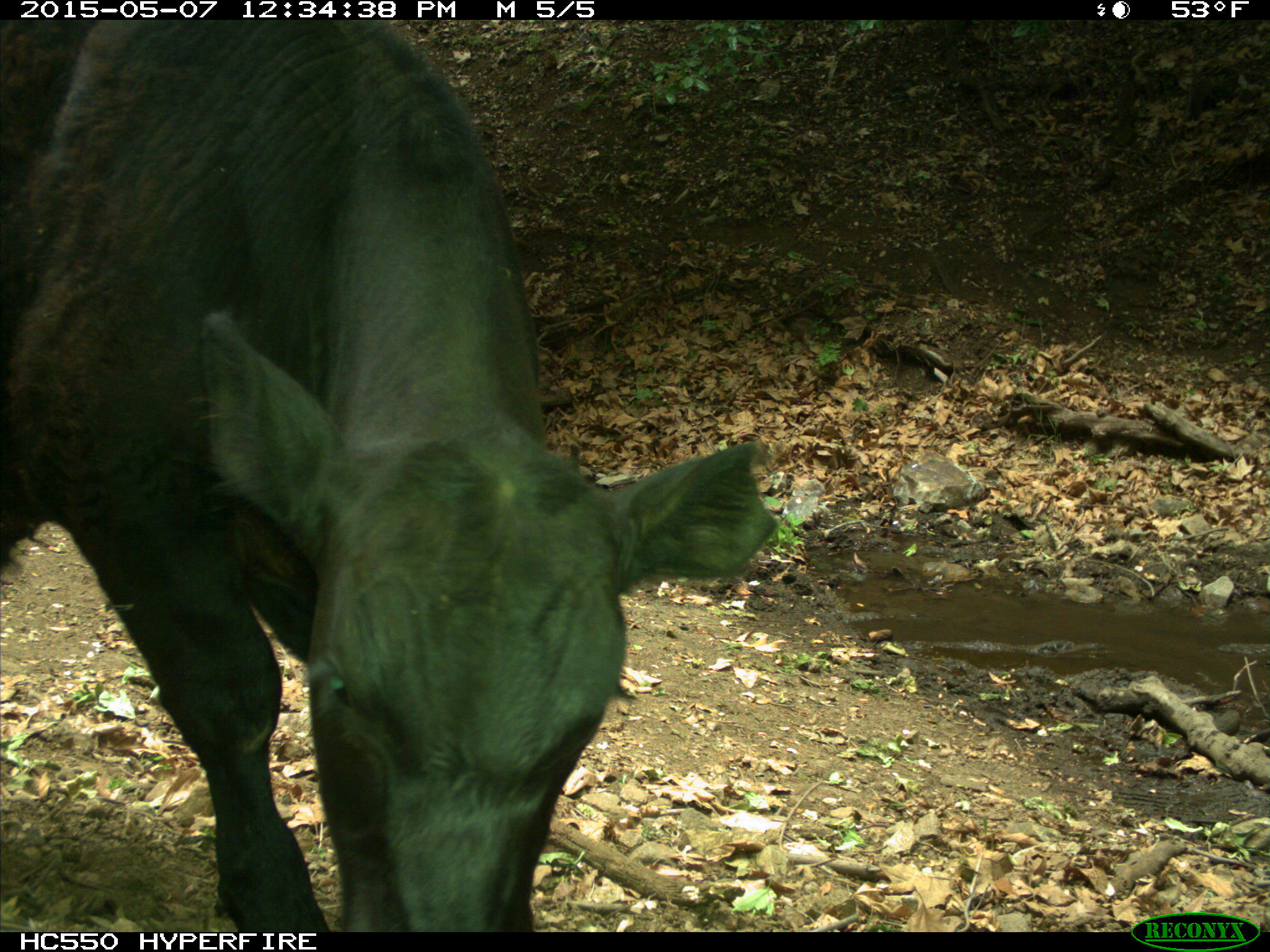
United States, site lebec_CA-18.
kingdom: Animalia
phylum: Chordata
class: Mammalia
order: Artiodactyla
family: Bovidae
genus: Bos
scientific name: Bos taurus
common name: domestic cow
Bos taurus (domestic cow).